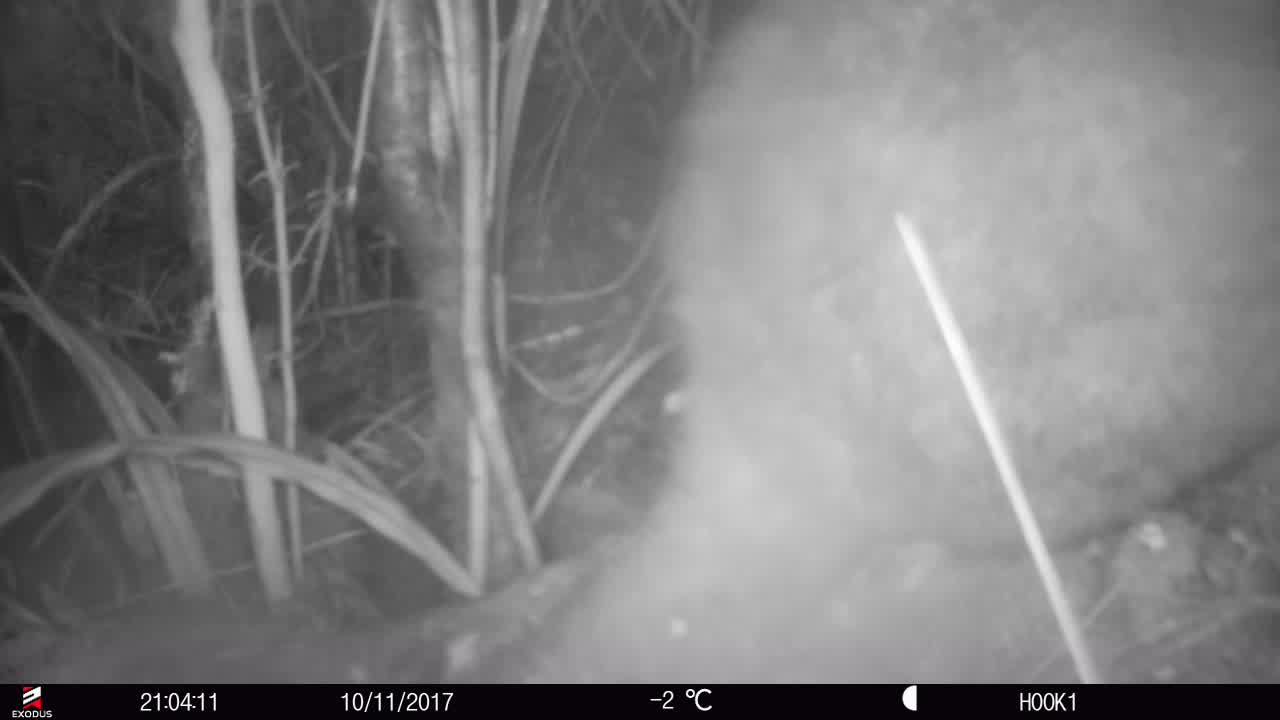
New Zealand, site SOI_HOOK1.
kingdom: Animalia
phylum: Chordata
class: Mammalia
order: Diprotodontia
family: Phalangeridae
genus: Trichosurus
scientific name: Trichosurus vulpecula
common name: common brushtail possum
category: possum